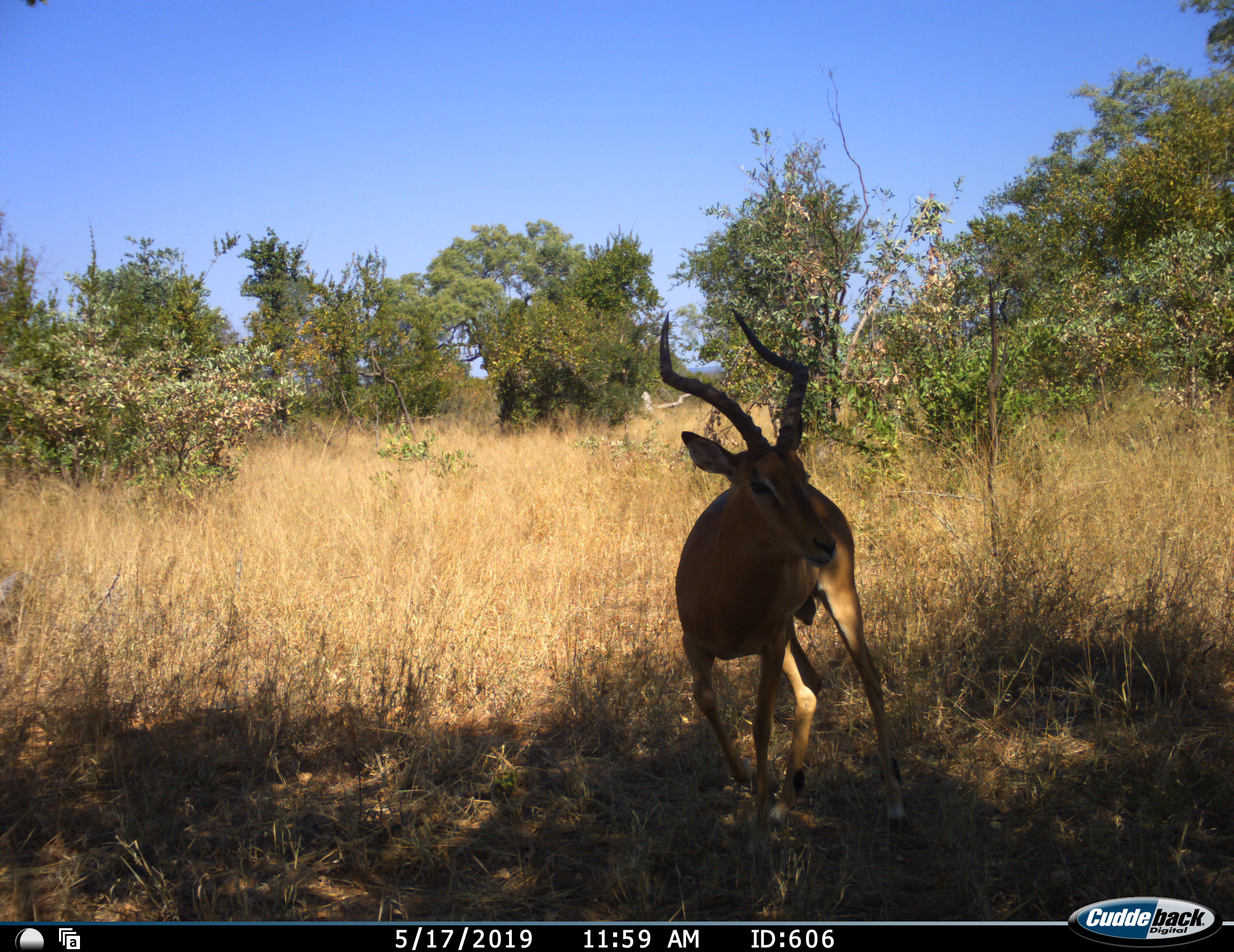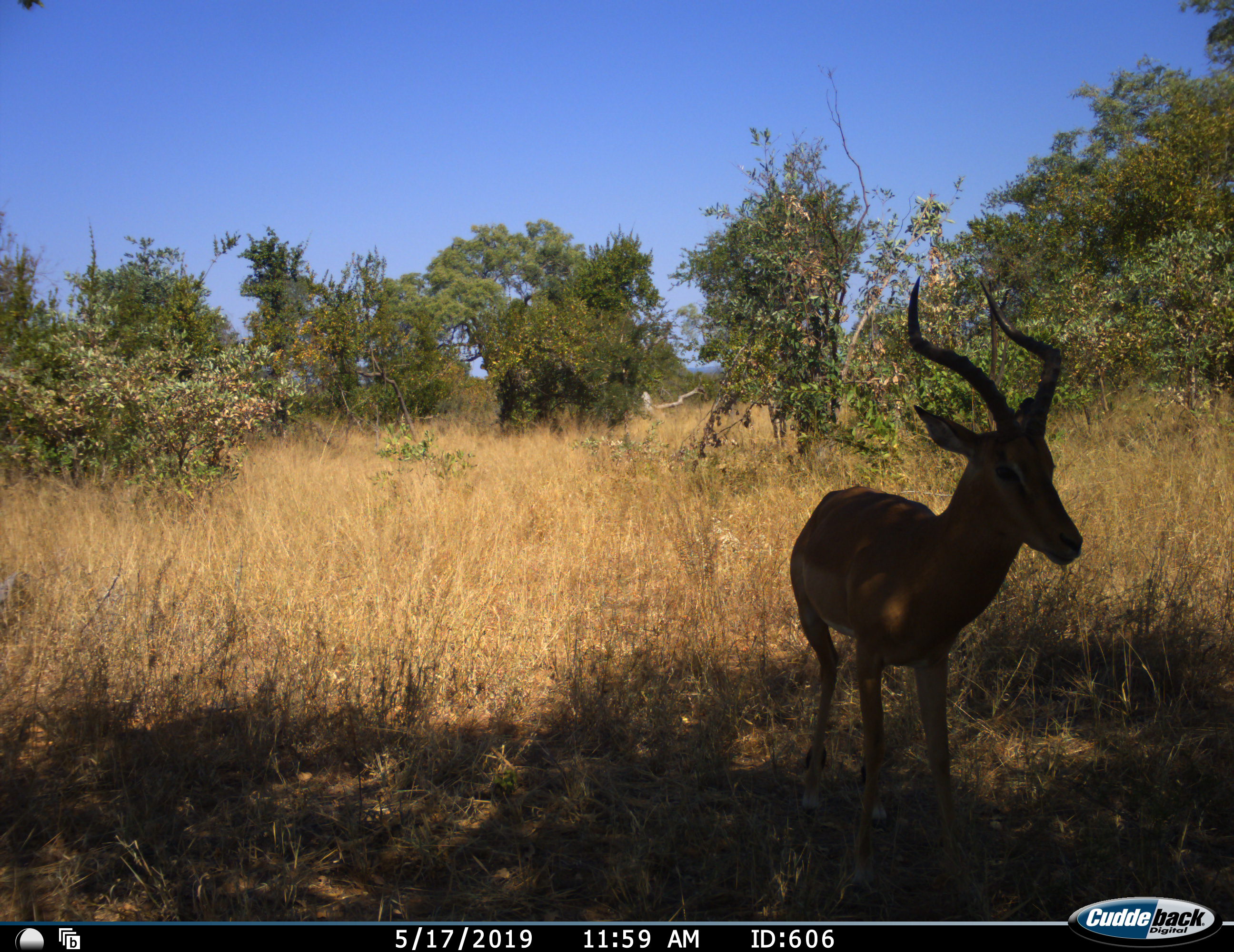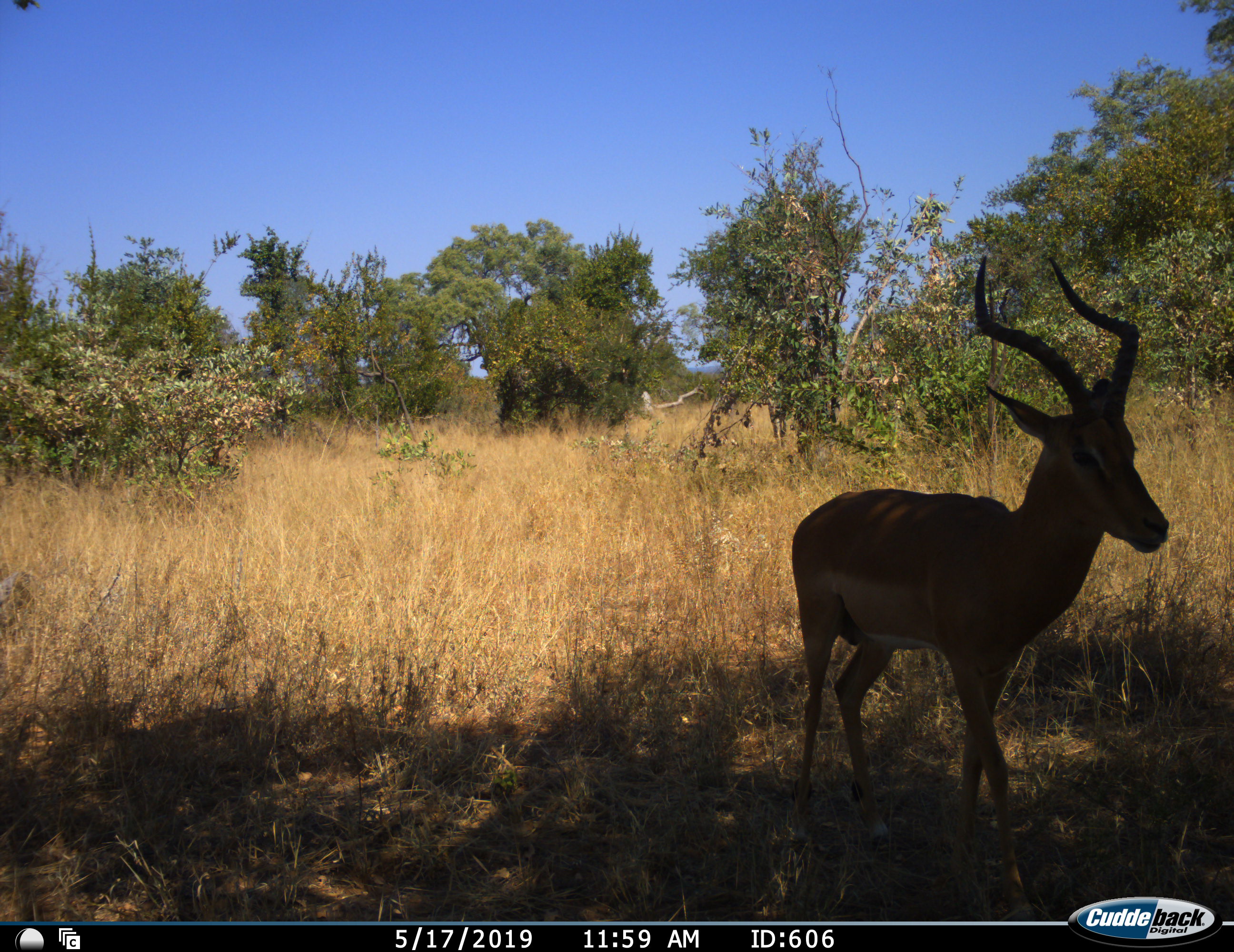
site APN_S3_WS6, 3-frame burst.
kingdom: Animalia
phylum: Chordata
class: Mammalia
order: Artiodactyla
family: Bovidae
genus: Aepyceros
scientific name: Aepyceros melampus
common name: impala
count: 1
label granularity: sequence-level